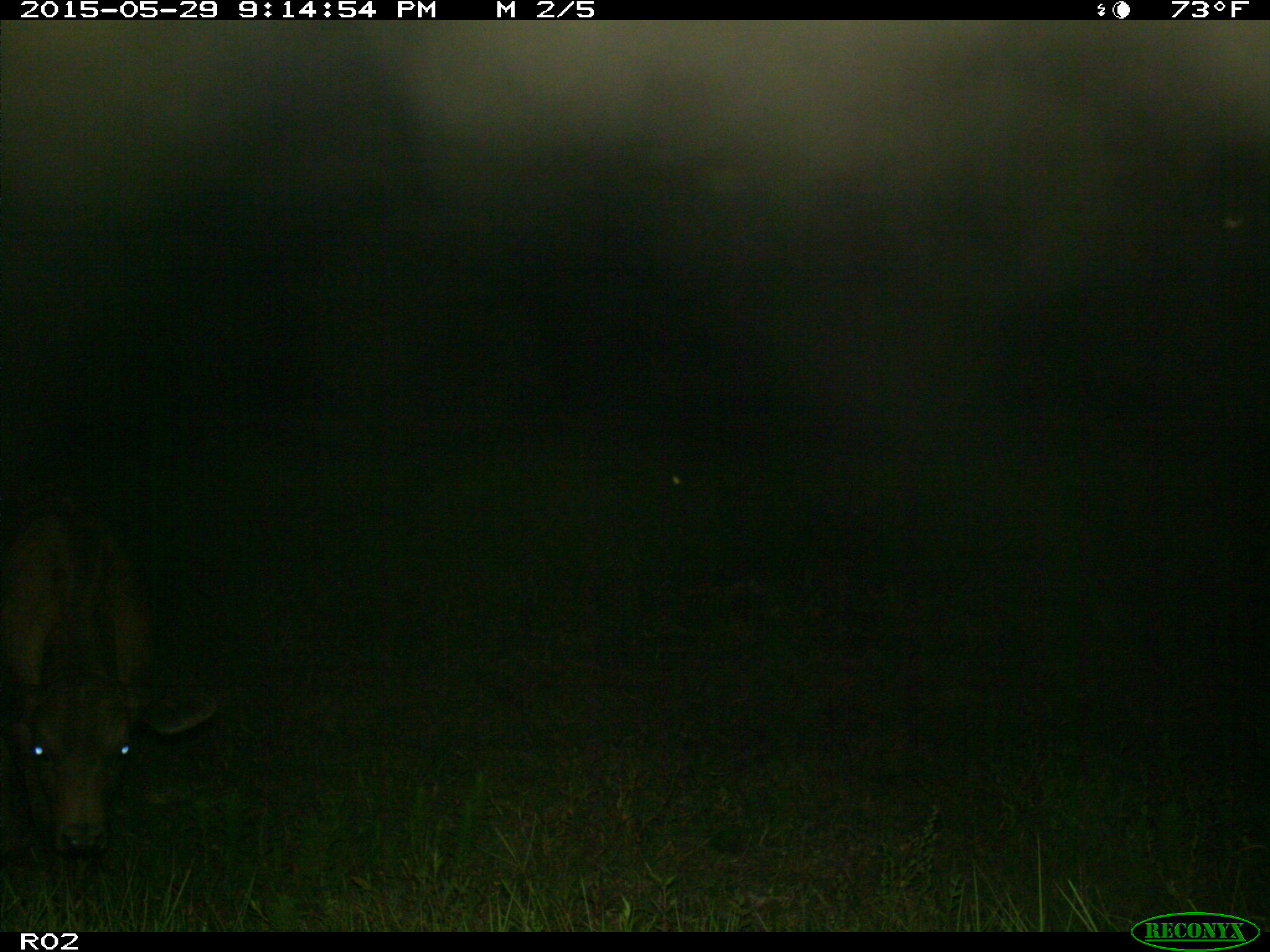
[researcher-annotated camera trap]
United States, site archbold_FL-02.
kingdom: Animalia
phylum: Chordata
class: Mammalia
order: Artiodactyla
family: Bovidae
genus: Bos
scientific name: Bos taurus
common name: domestic cow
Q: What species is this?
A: Bos taurus (domestic cow).